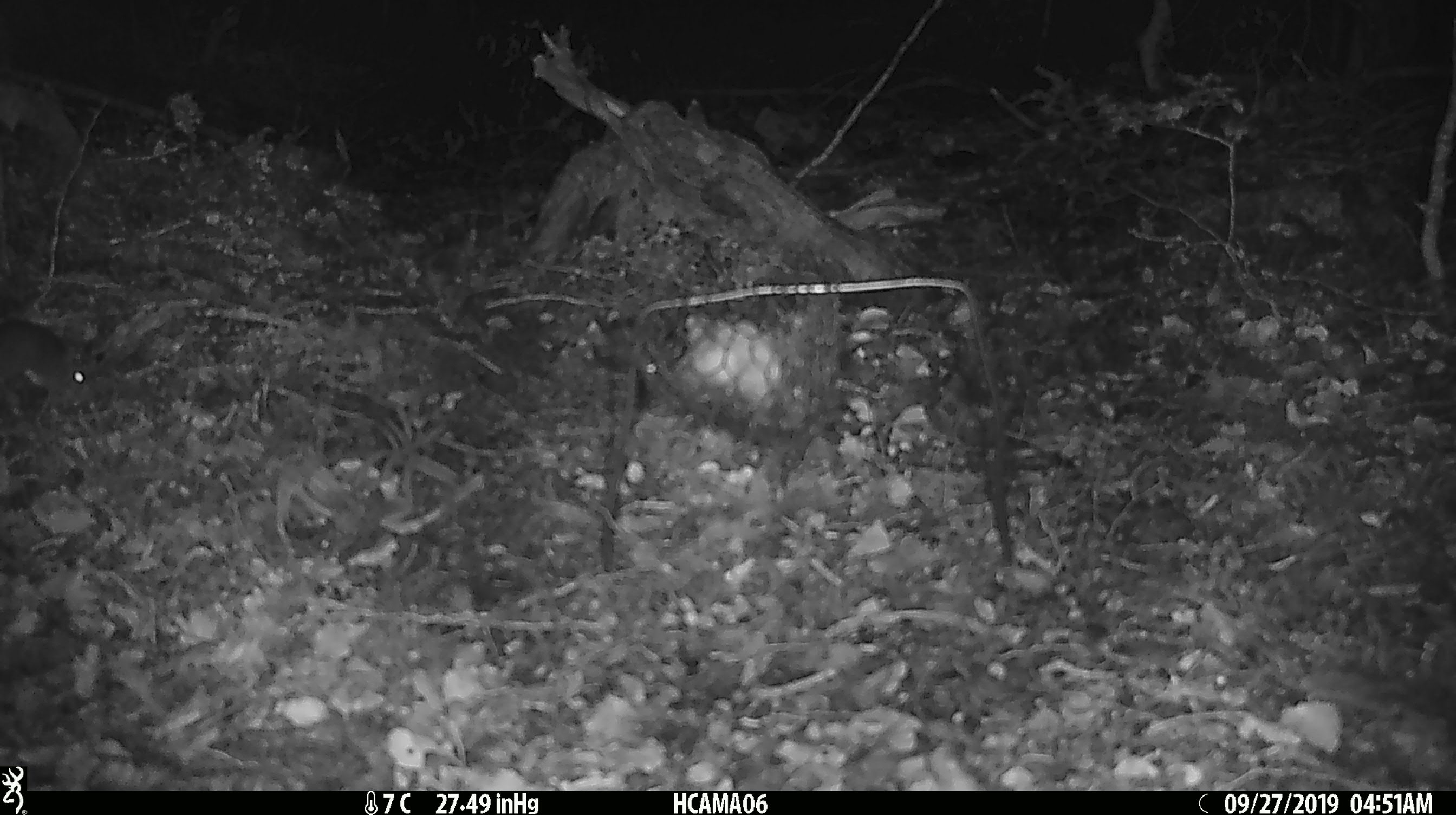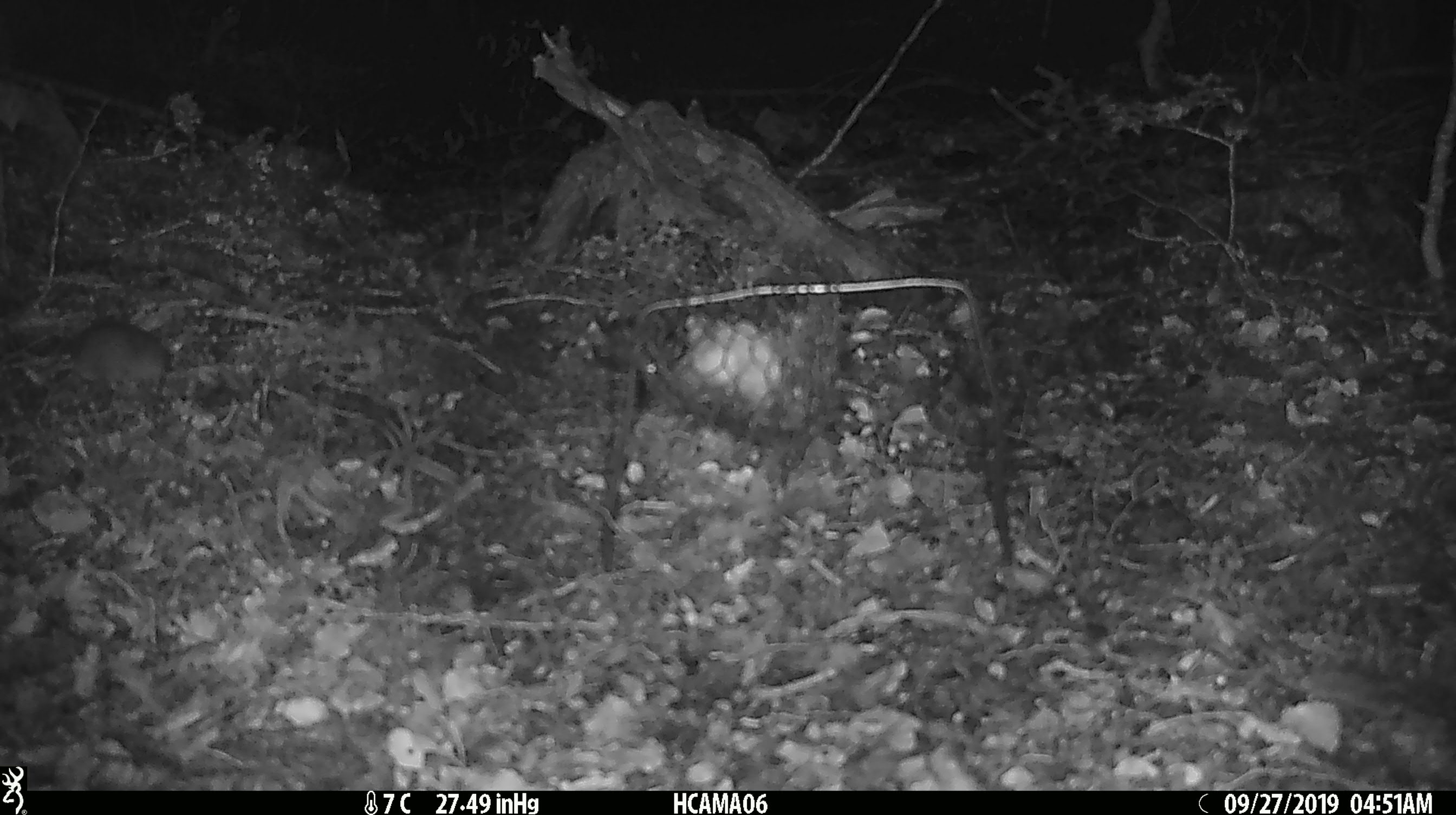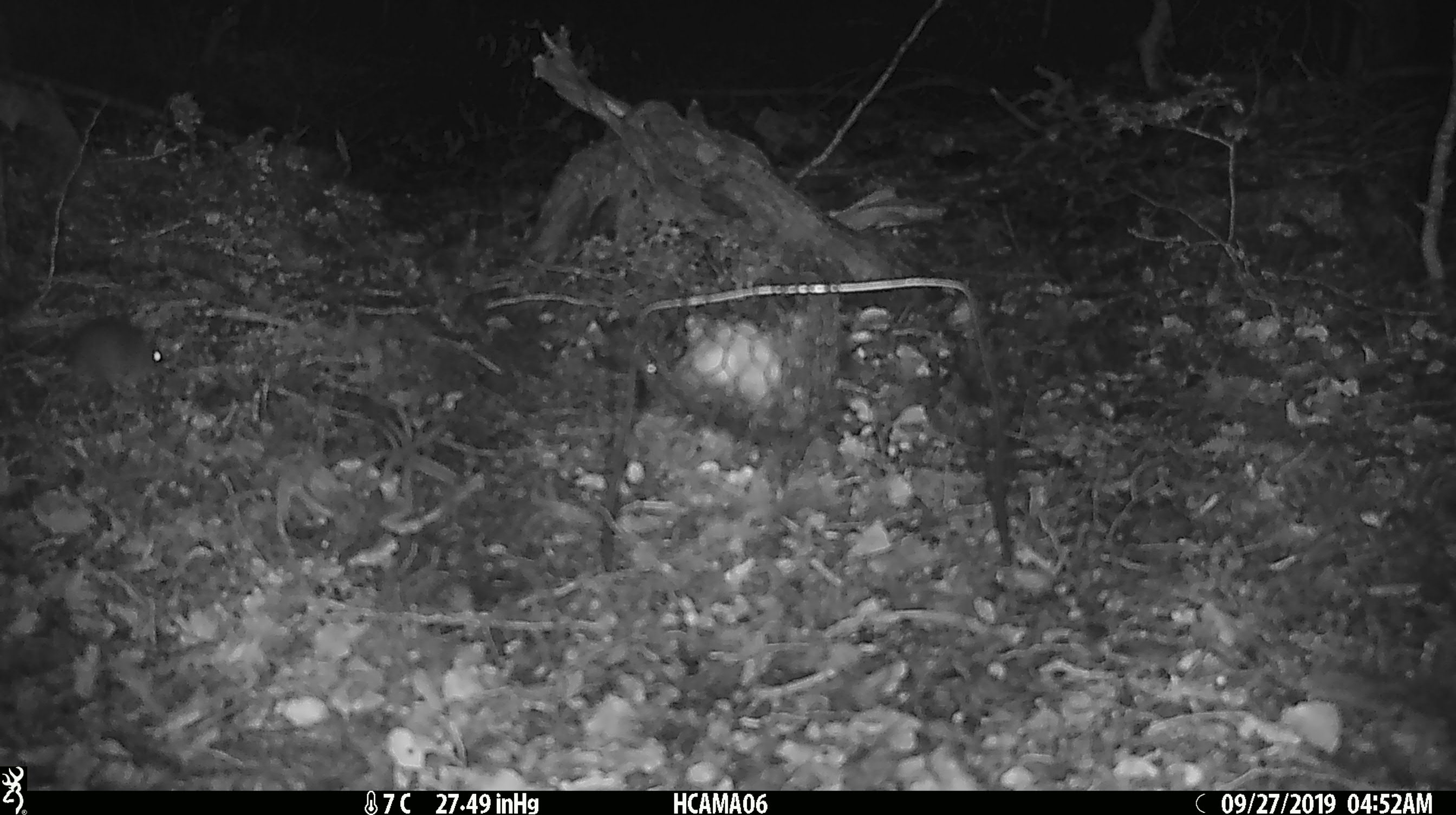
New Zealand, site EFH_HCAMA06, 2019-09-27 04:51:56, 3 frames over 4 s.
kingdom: Animalia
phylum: Chordata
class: Mammalia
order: Rodentia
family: Muridae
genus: Mus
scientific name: Mus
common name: mouse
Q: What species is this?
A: Mouse (Mus).